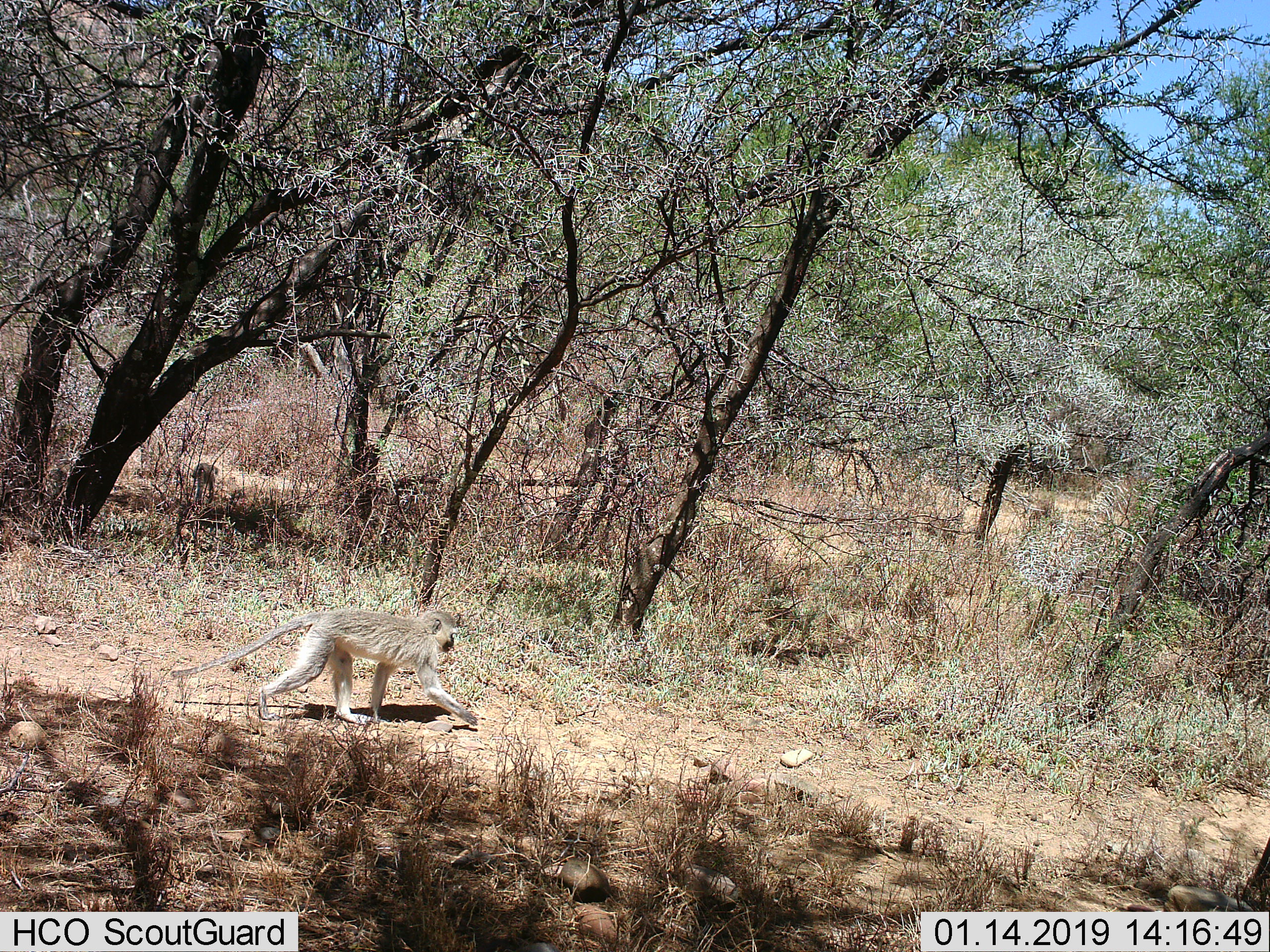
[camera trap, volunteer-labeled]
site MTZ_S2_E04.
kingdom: Animalia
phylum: Chordata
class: Mammalia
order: Primates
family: Cercopithecidae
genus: Chlorocebus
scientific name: Chlorocebus pygerythrus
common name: vervet monkey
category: monkeyvervet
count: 1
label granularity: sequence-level